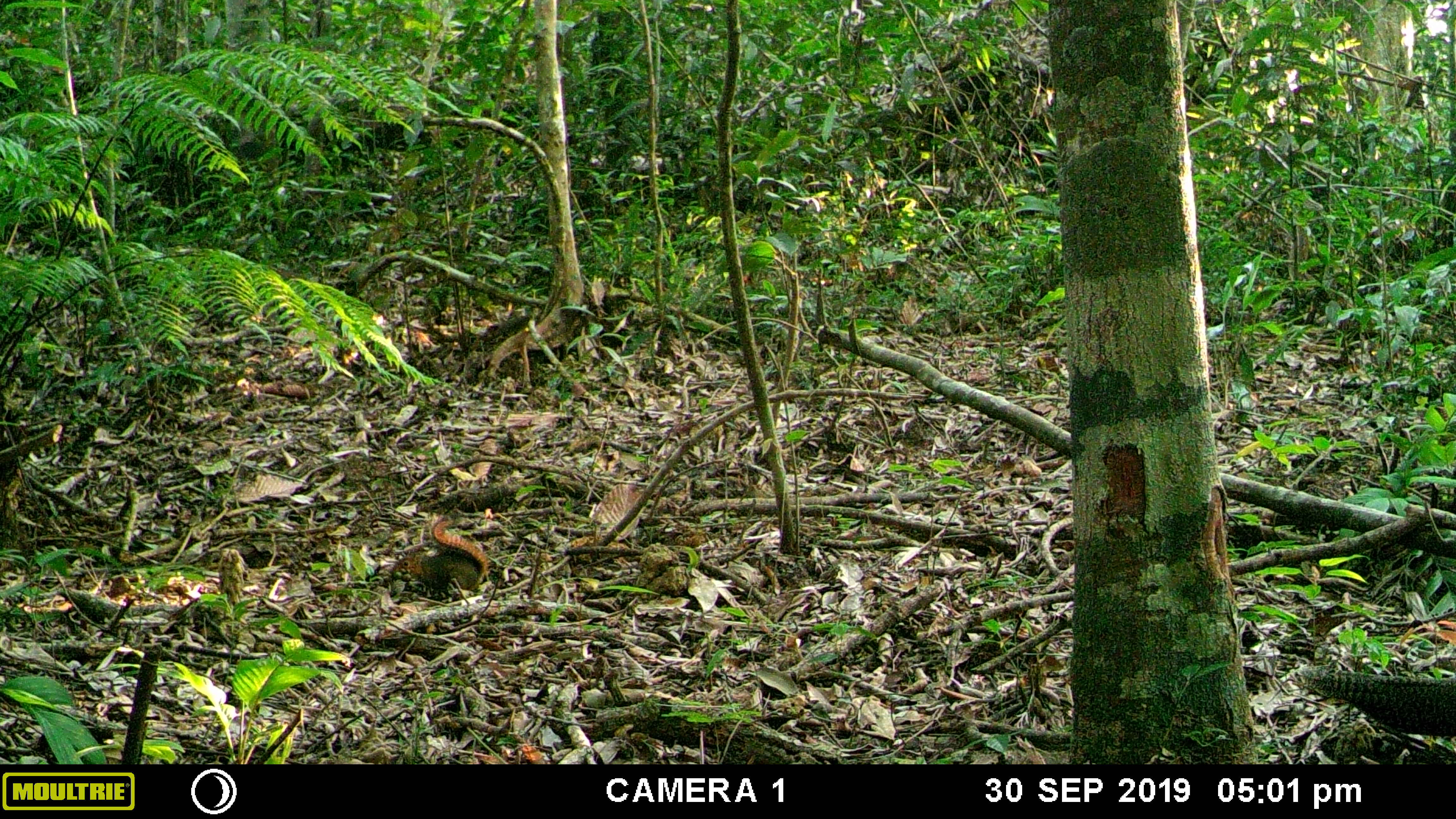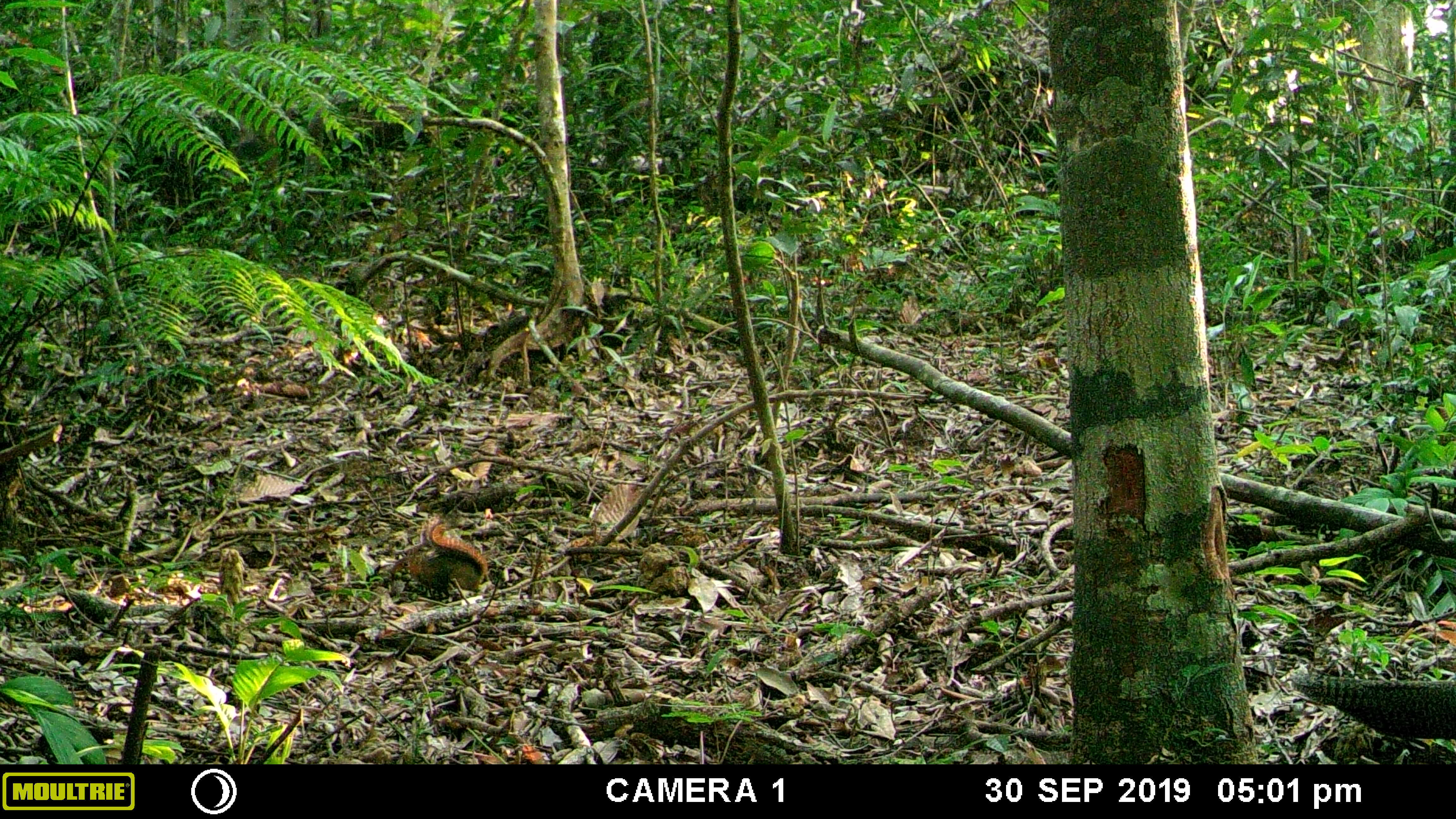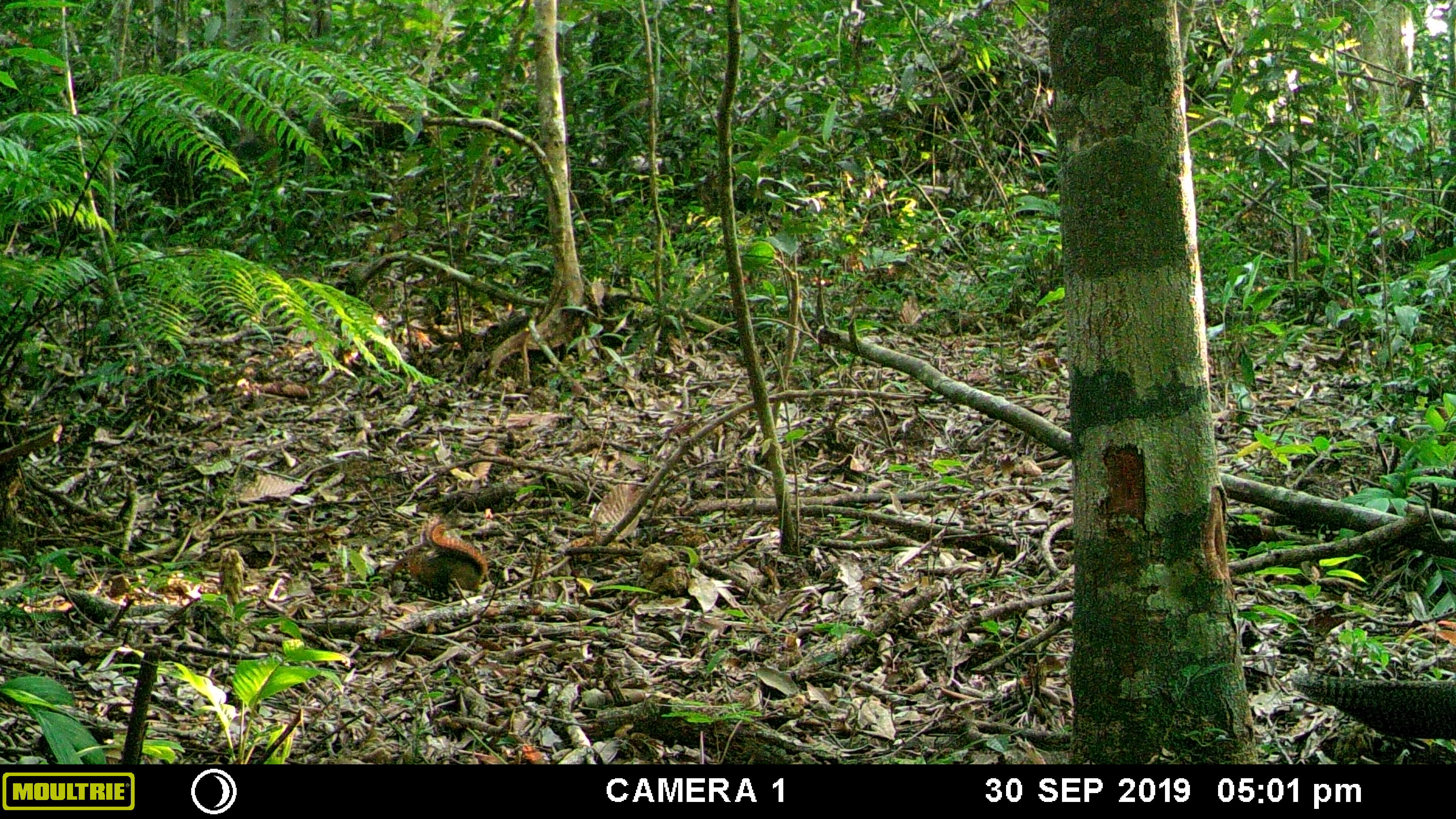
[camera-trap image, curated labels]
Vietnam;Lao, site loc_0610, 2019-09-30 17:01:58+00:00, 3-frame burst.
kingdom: Animalia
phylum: Chordata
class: Mammalia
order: Rodentia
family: Sciuridae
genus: Dremomys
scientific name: Dremomys rufigenis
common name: red-cheeked squirrel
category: red cheeked squirrel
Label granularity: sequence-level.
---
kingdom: Animalia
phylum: Chordata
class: Aves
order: Galliformes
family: Phasianidae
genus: Polyplectron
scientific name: Polyplectron bicalcaratum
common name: gray peacock-pheasant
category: grey peacock pheasant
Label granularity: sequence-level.